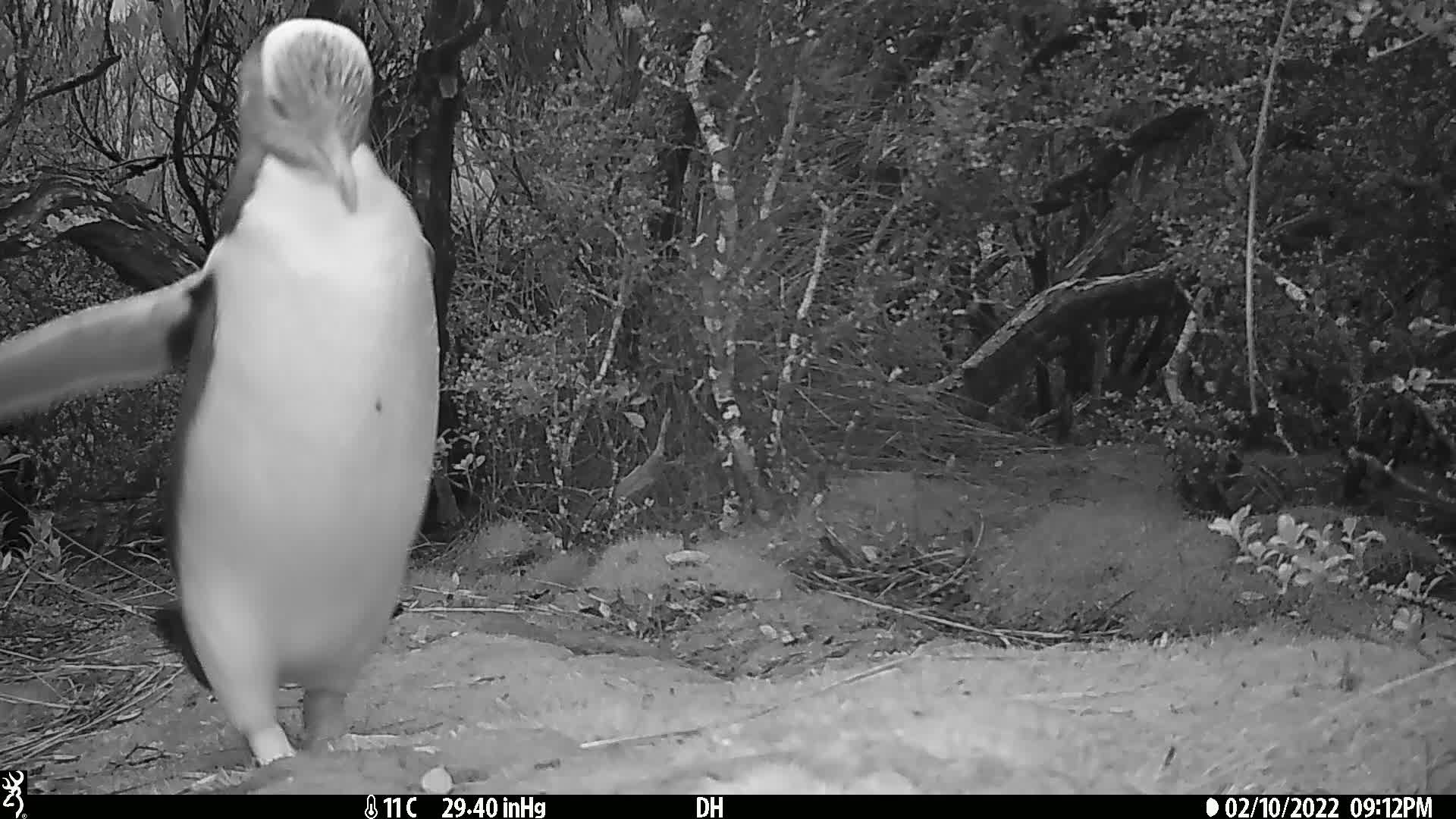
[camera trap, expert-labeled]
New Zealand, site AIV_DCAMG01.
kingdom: Animalia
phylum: Chordata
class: Aves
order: Sphenisciformes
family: Spheniscidae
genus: Megadyptes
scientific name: Megadyptes antipodes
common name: yellow-eyed penguin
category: yellow eyed penguin